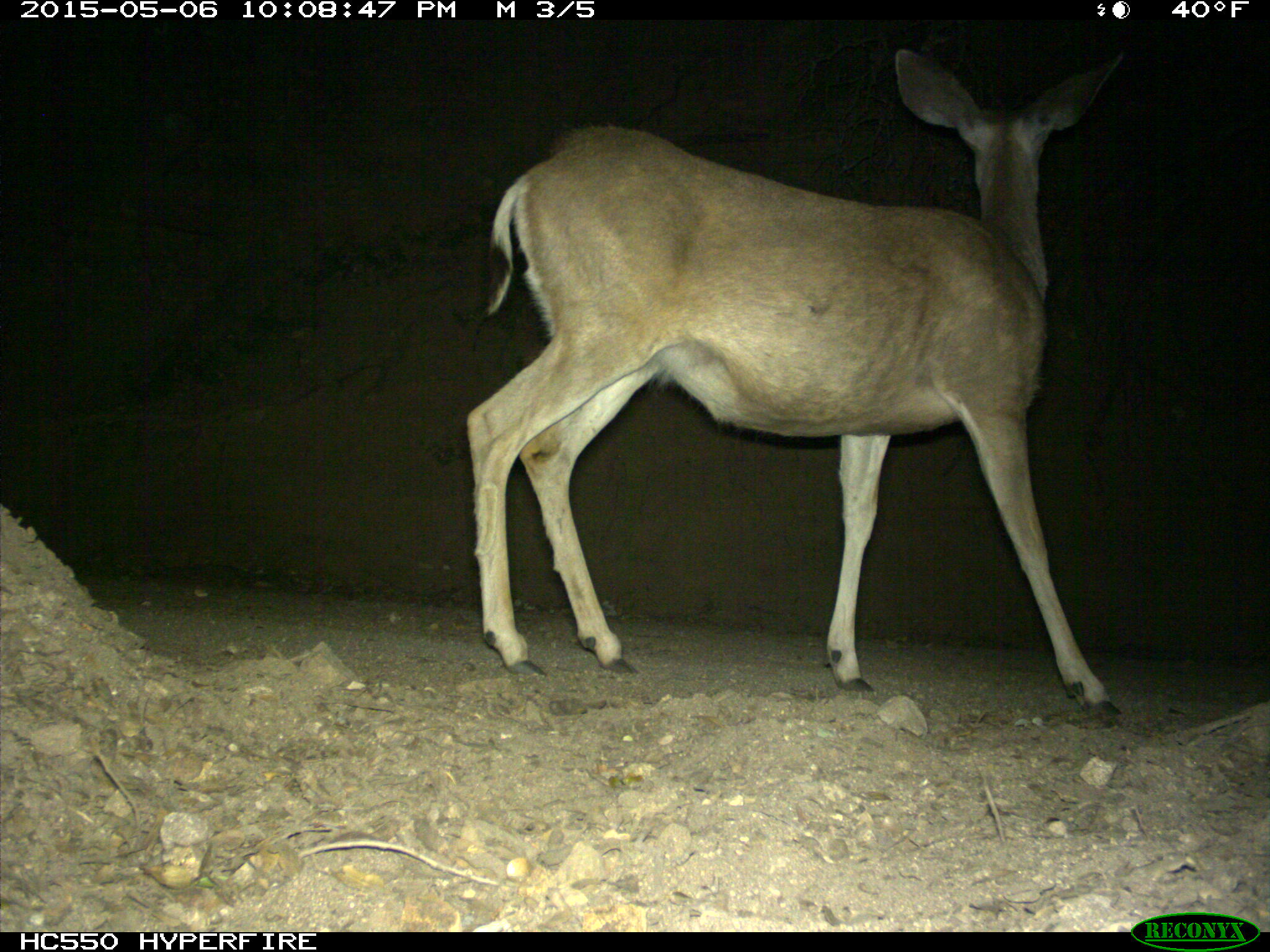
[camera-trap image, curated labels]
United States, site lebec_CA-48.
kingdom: Animalia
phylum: Chordata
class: Mammalia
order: Artiodactyla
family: Cervidae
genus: Odocoileus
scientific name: Odocoileus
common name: deer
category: unidentified deer